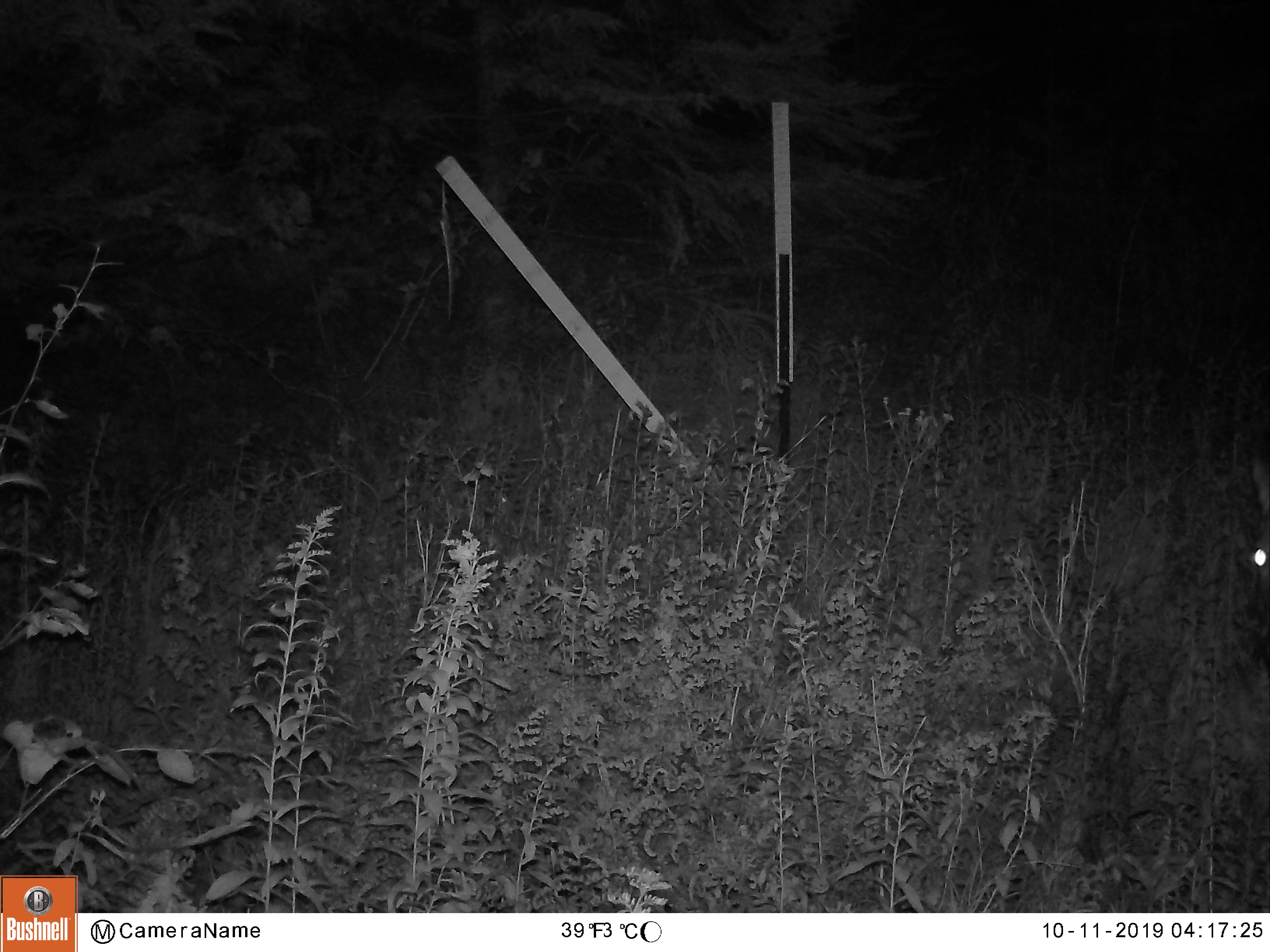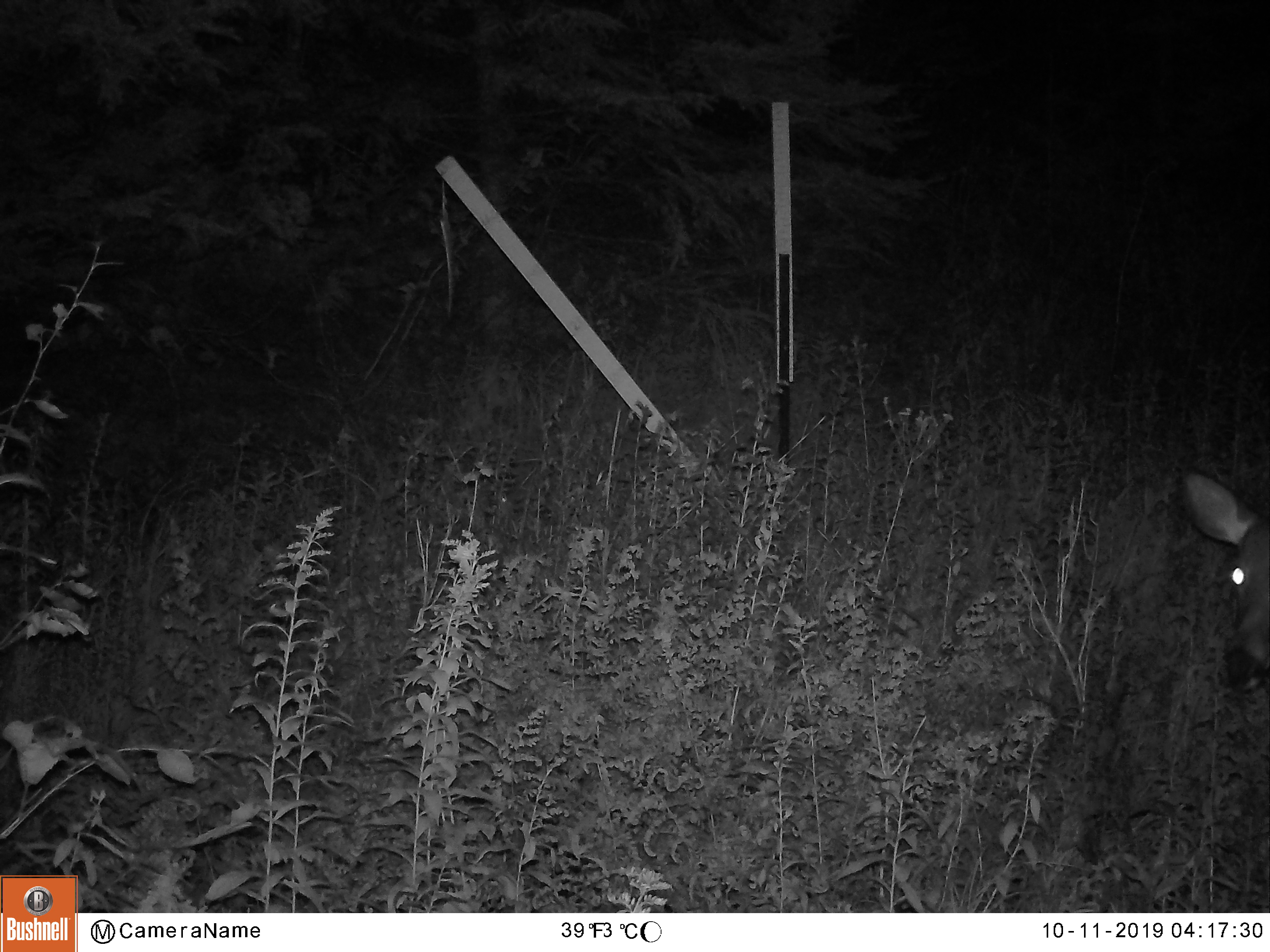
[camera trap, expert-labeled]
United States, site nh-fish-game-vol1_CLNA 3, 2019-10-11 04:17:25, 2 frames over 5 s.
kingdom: Animalia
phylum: Chordata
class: Mammalia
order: Artiodactyla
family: Cervidae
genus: Odocoileus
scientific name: Odocoileus virginianus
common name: white-tailed deer